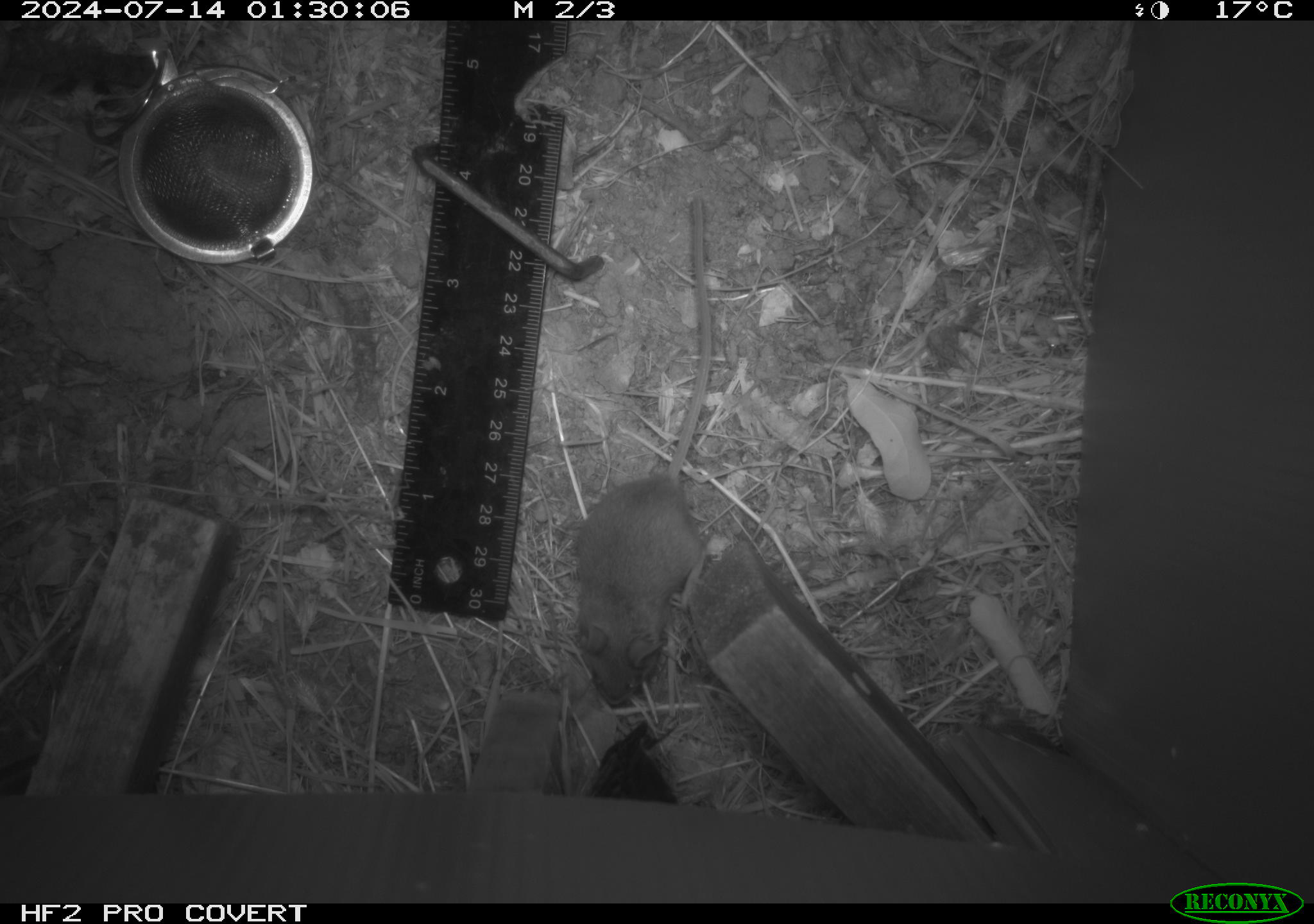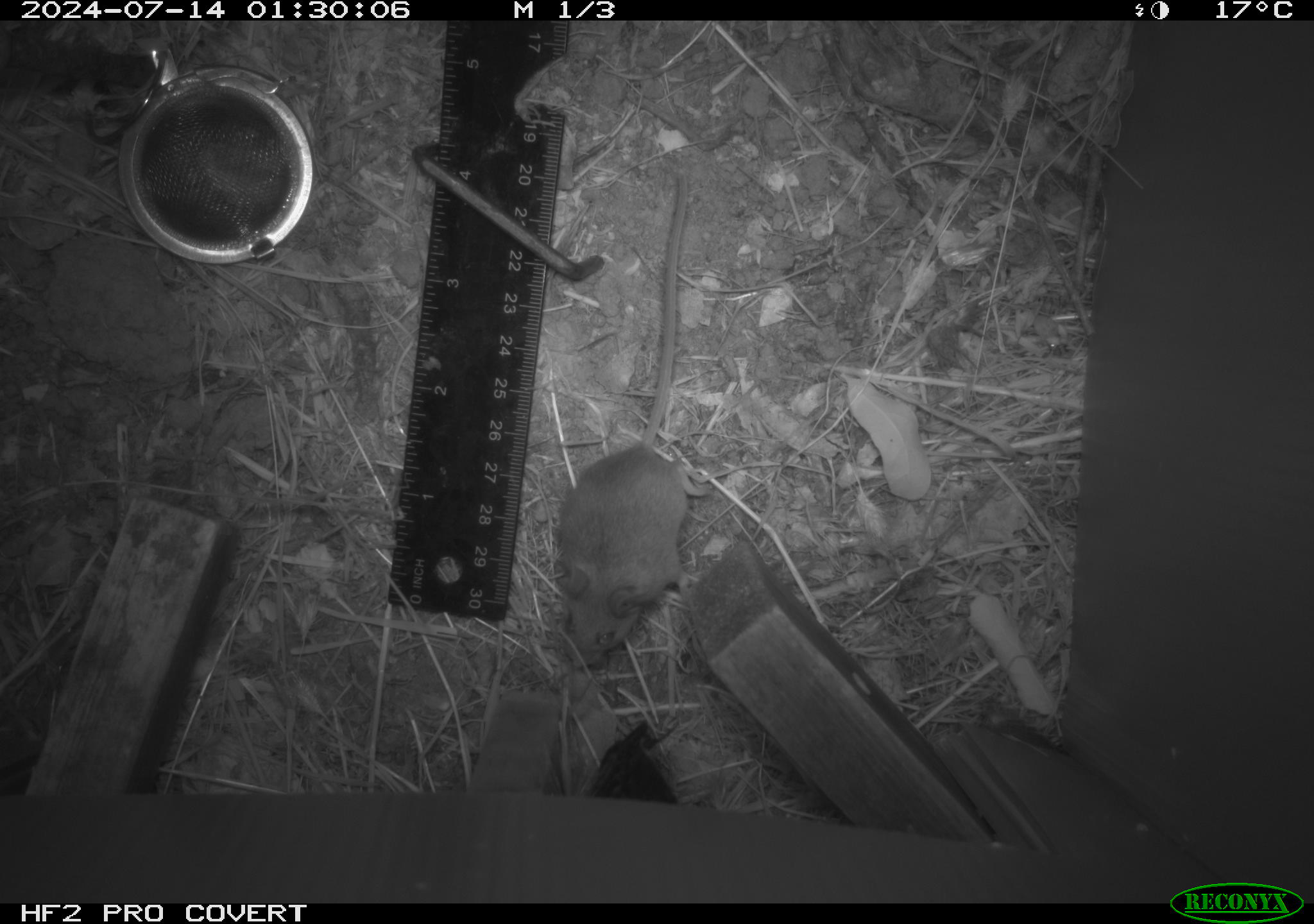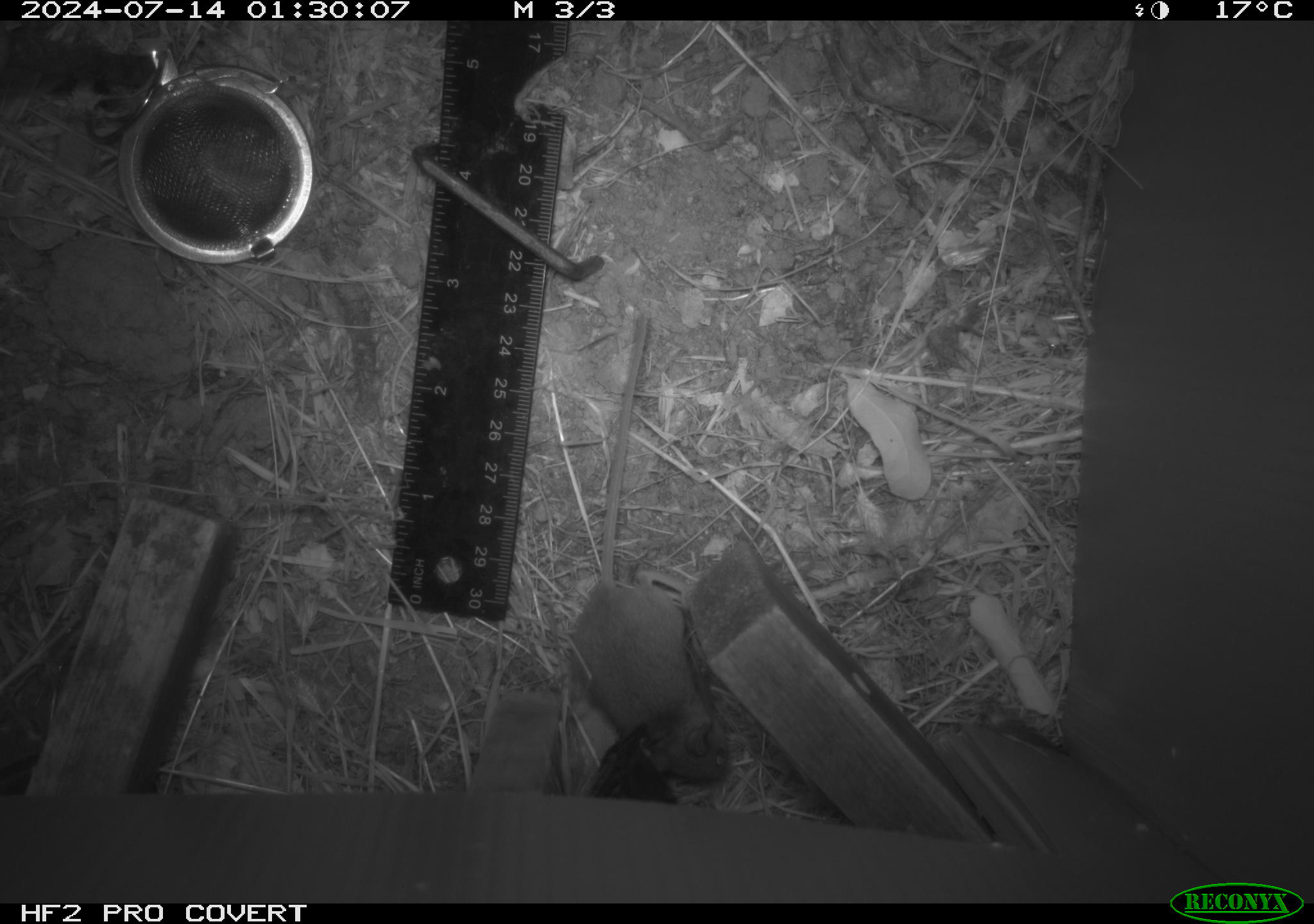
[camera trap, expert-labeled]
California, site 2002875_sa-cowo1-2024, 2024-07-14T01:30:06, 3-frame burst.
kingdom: Animalia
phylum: Chordata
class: Mammalia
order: Rodentia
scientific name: Rodentia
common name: mouse species